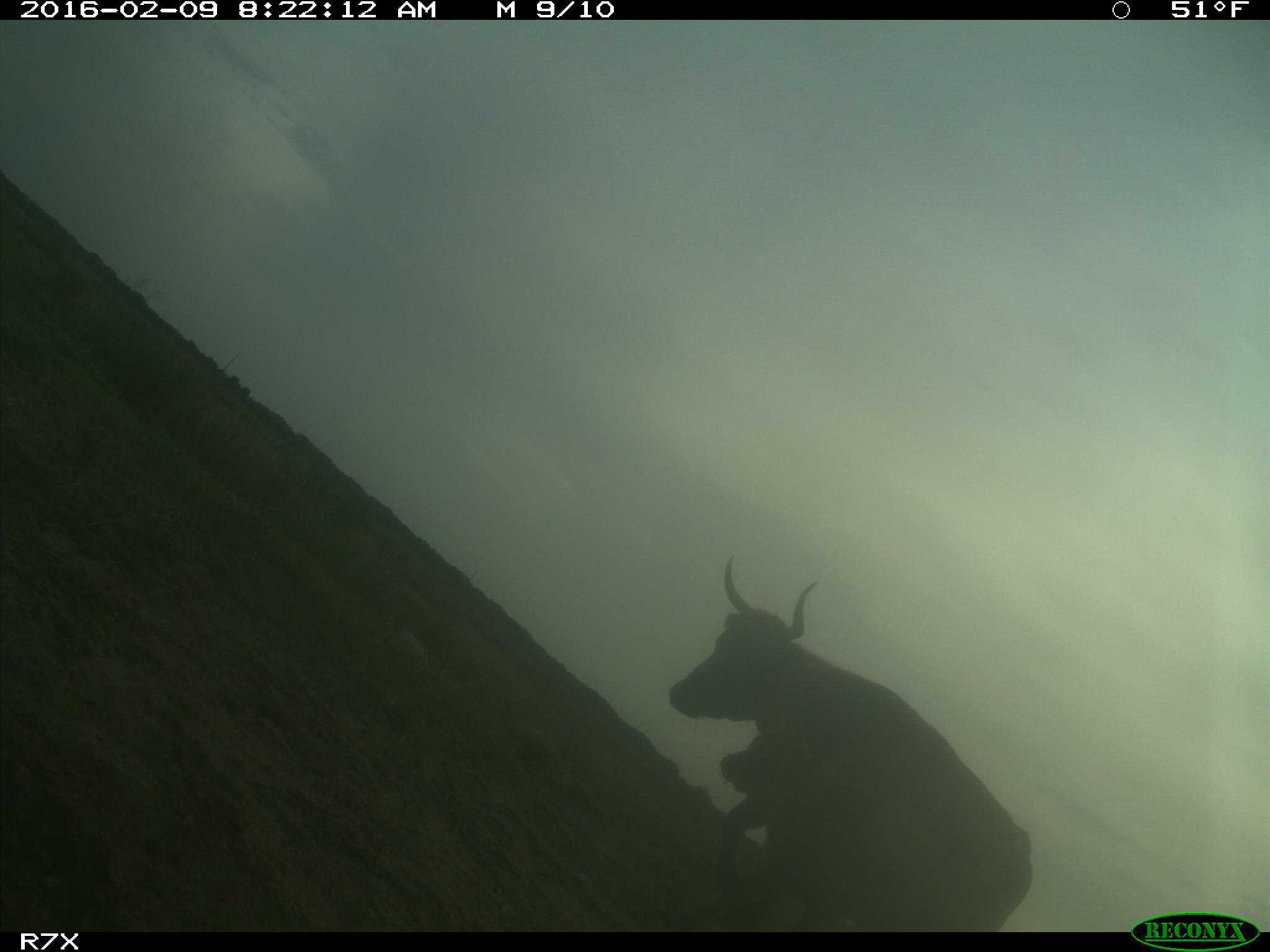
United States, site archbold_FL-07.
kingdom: Animalia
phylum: Chordata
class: Mammalia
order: Artiodactyla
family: Bovidae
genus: Bos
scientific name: Bos taurus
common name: domestic cow